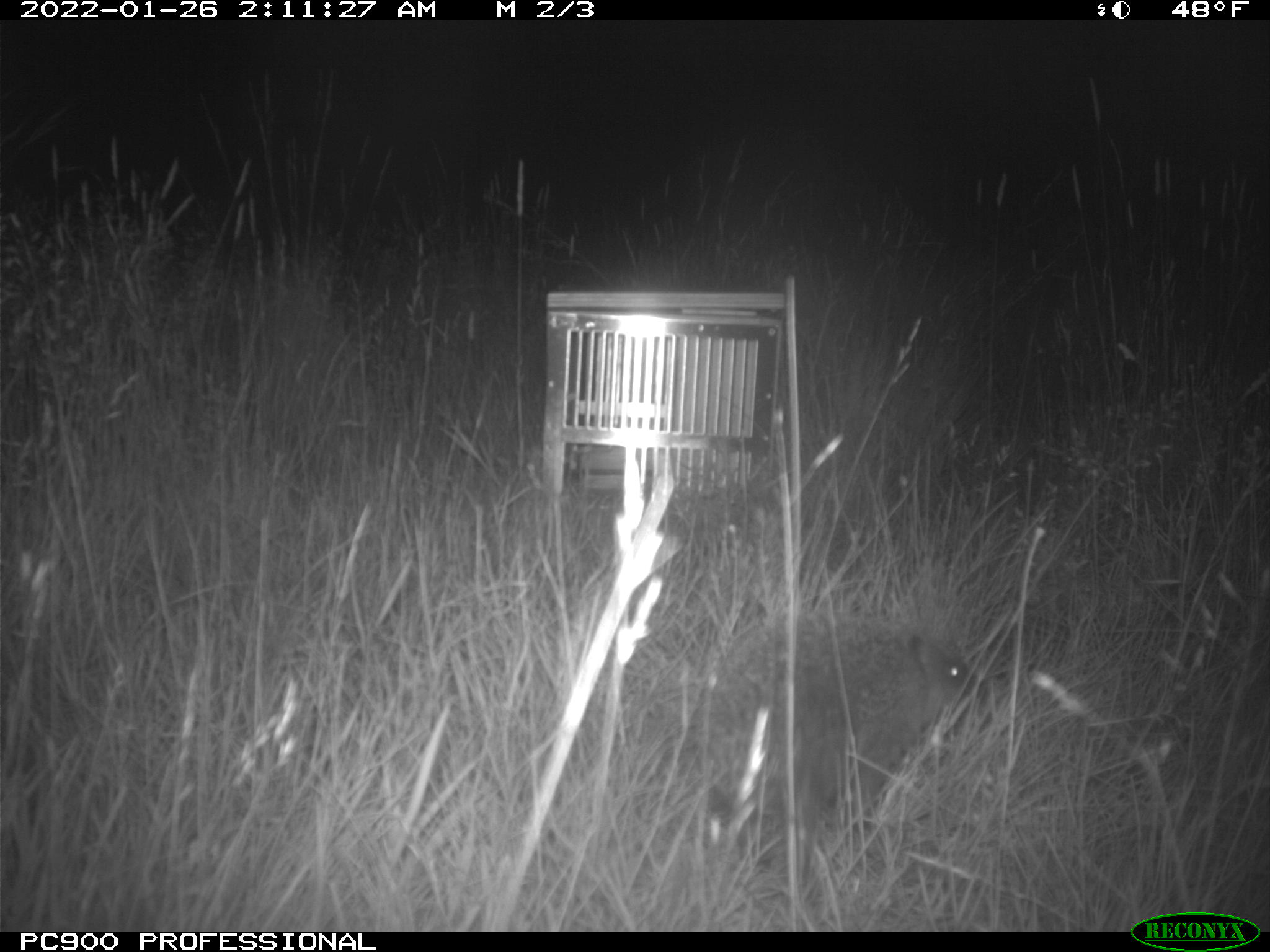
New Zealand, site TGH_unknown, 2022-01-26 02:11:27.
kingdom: Animalia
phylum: Chordata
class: Mammalia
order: Eulipotyphla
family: Erinaceidae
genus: Erinaceus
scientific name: Erinaceus europaeus europaeus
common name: european hedgehog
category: hedgehog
Hedgehog (european hedgehog) (Erinaceus europaeus europaeus).